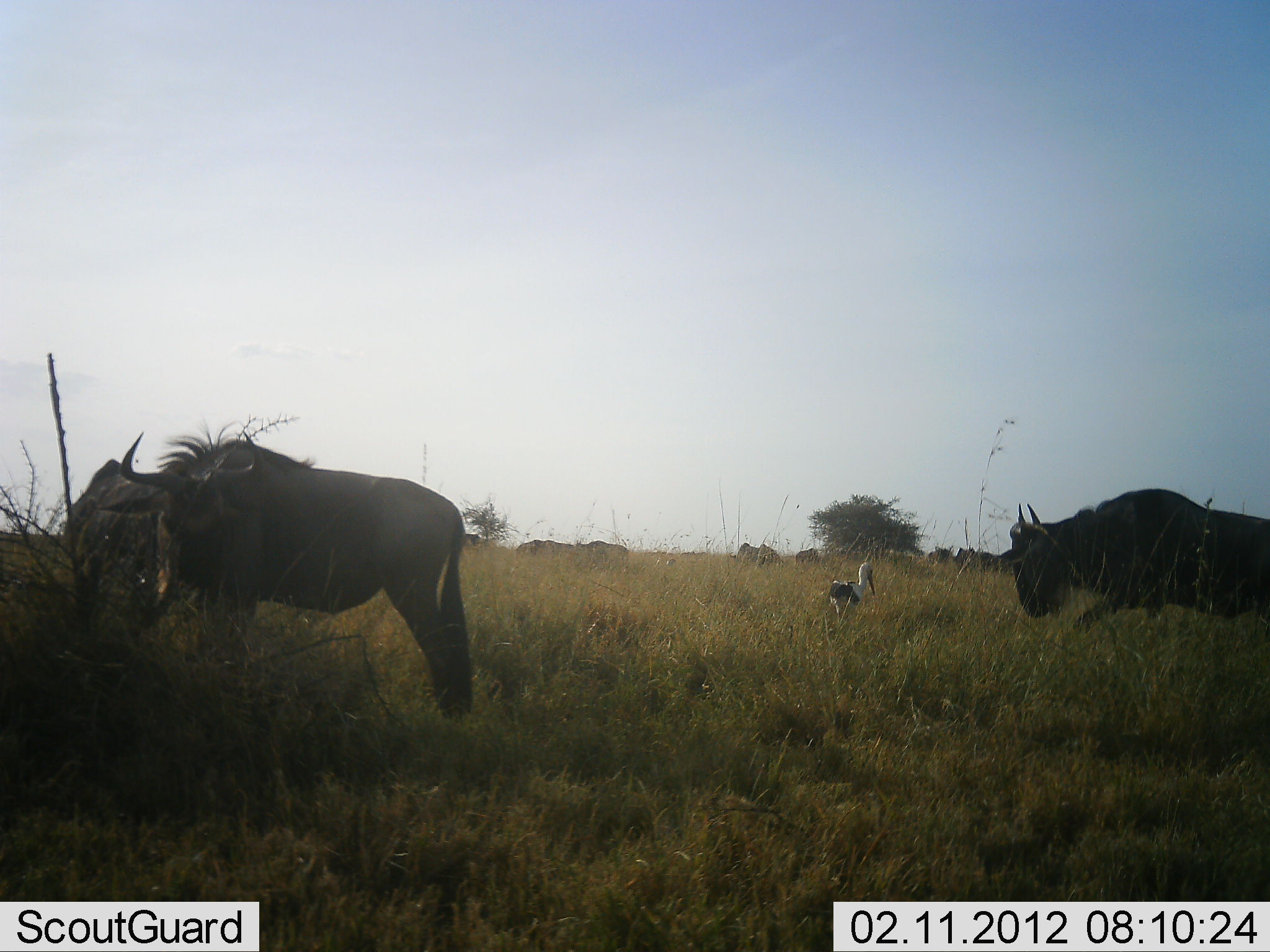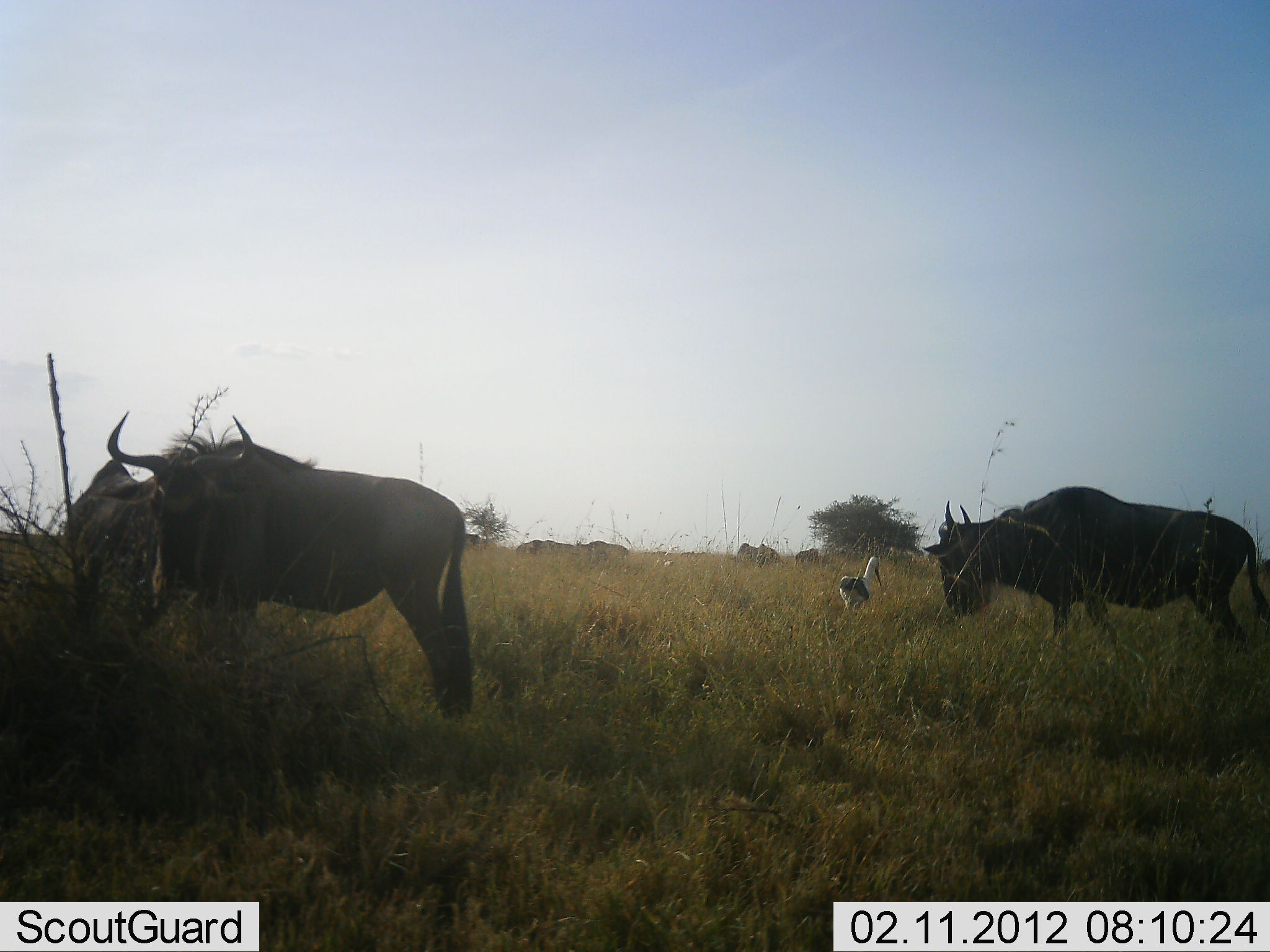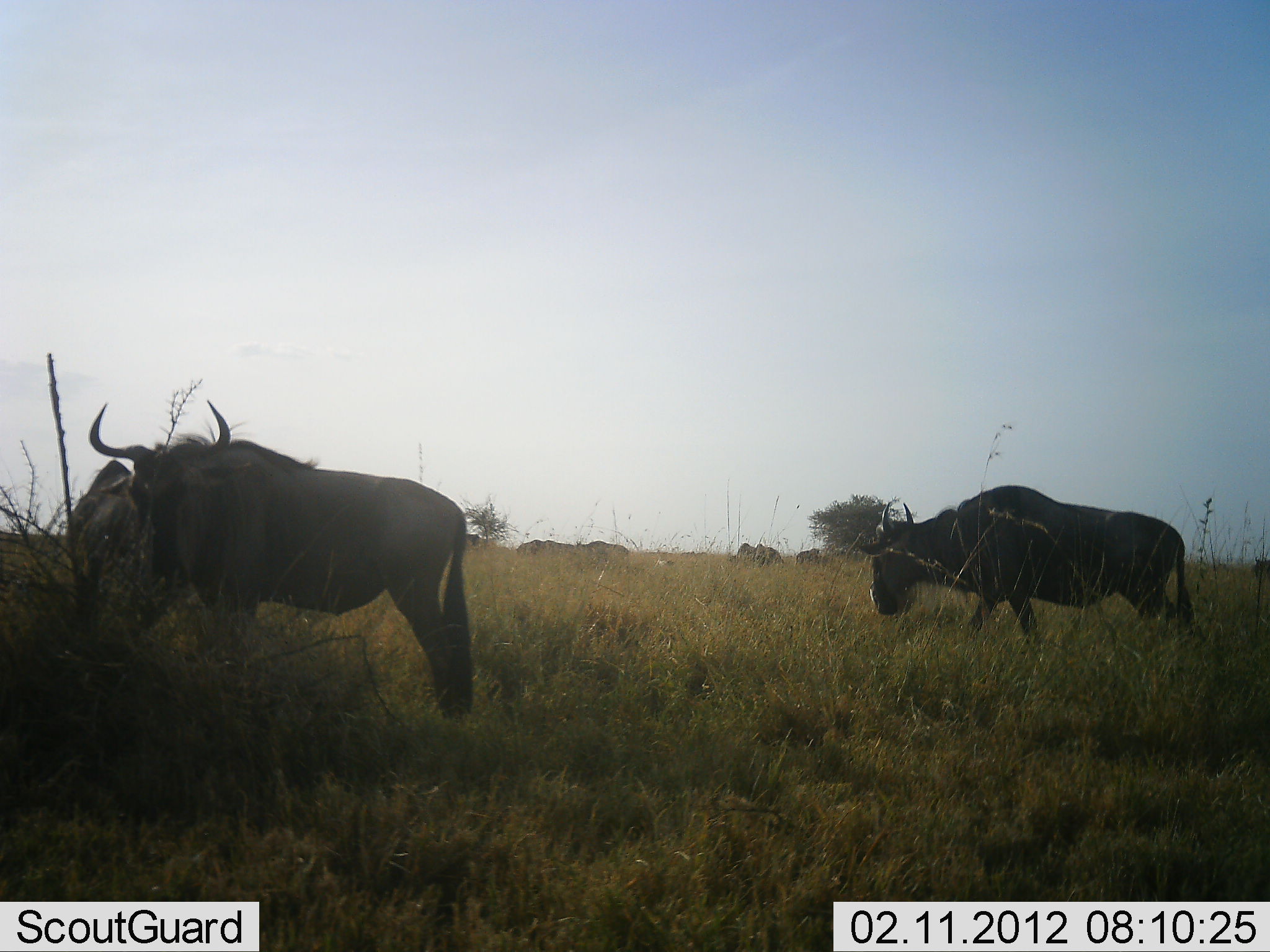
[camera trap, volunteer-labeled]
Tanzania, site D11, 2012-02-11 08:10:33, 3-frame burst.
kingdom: Animalia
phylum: Chordata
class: Aves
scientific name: Aves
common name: bird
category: otherbird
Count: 1.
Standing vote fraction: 27%.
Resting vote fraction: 0%.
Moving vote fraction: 67%.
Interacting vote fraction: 0%.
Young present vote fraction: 0%.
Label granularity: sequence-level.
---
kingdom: Animalia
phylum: Chordata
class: Mammalia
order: Artiodactyla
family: Bovidae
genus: Connochaetes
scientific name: Connochaetes taurinus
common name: blue wildebeest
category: wildebeest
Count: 3.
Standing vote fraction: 64%.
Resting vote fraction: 0%.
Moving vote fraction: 41%.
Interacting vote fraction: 0%.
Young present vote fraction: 0%.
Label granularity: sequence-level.